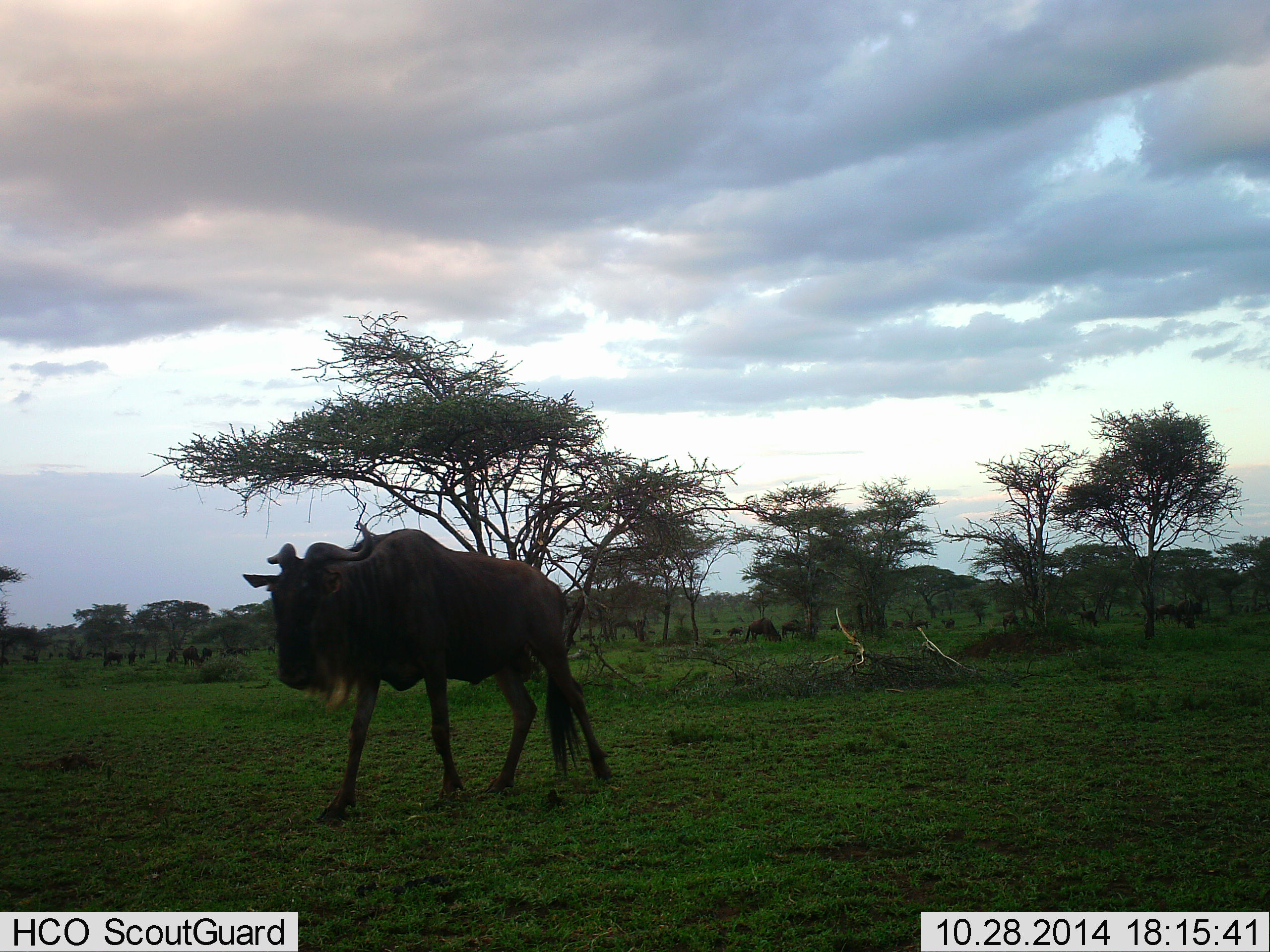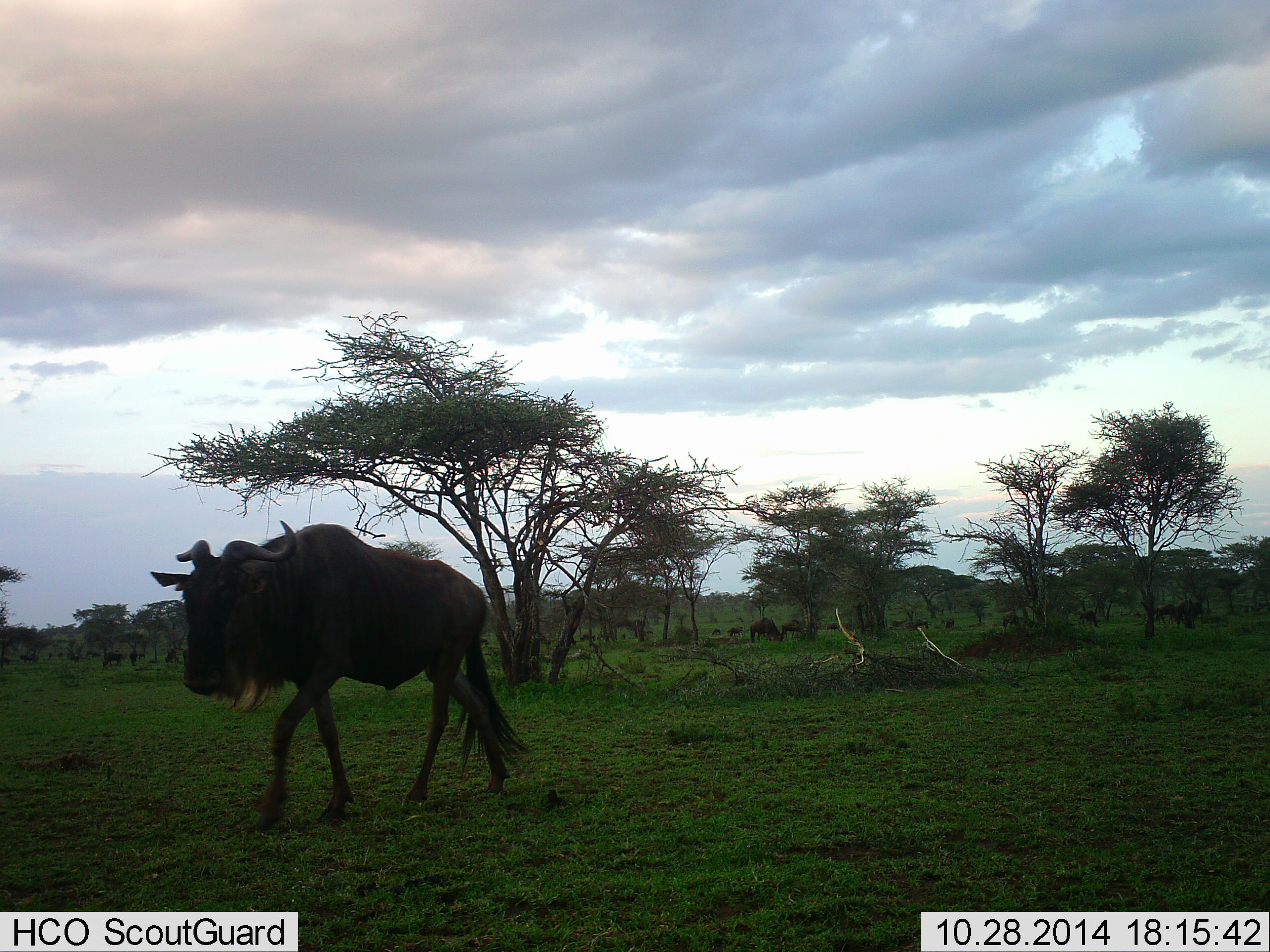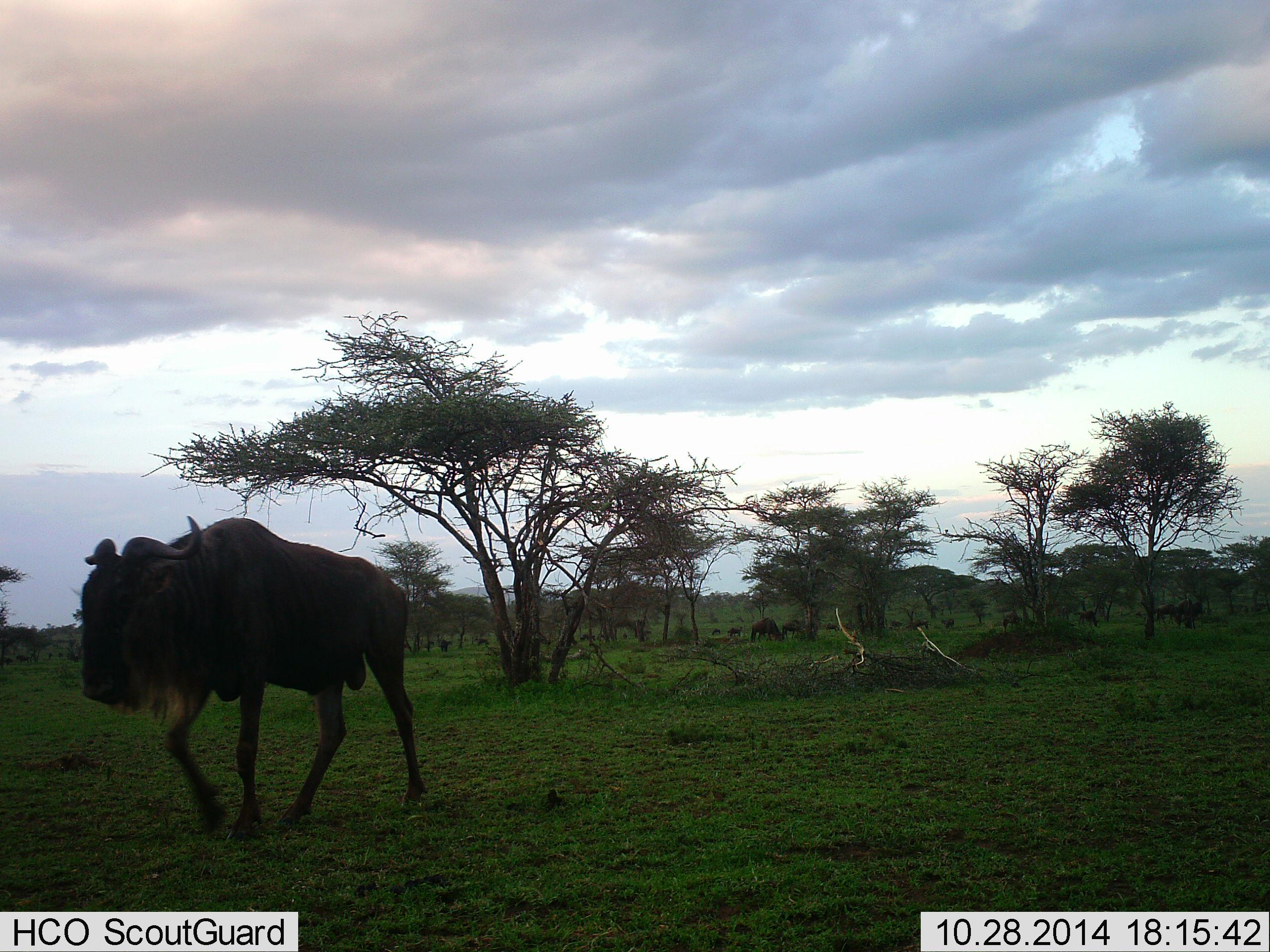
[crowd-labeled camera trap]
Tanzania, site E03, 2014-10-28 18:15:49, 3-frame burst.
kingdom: Animalia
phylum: Chordata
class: Mammalia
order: Artiodactyla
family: Bovidae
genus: Connochaetes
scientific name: Connochaetes taurinus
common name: blue wildebeest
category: wildebeest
Wildebeest (blue wildebeest) (Connochaetes taurinus), count 3. Behavior (volunteer vote fractions): standing 40%, resting 0%, moving 100%, interacting 0%. Young present (vote fraction): 0%. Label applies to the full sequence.